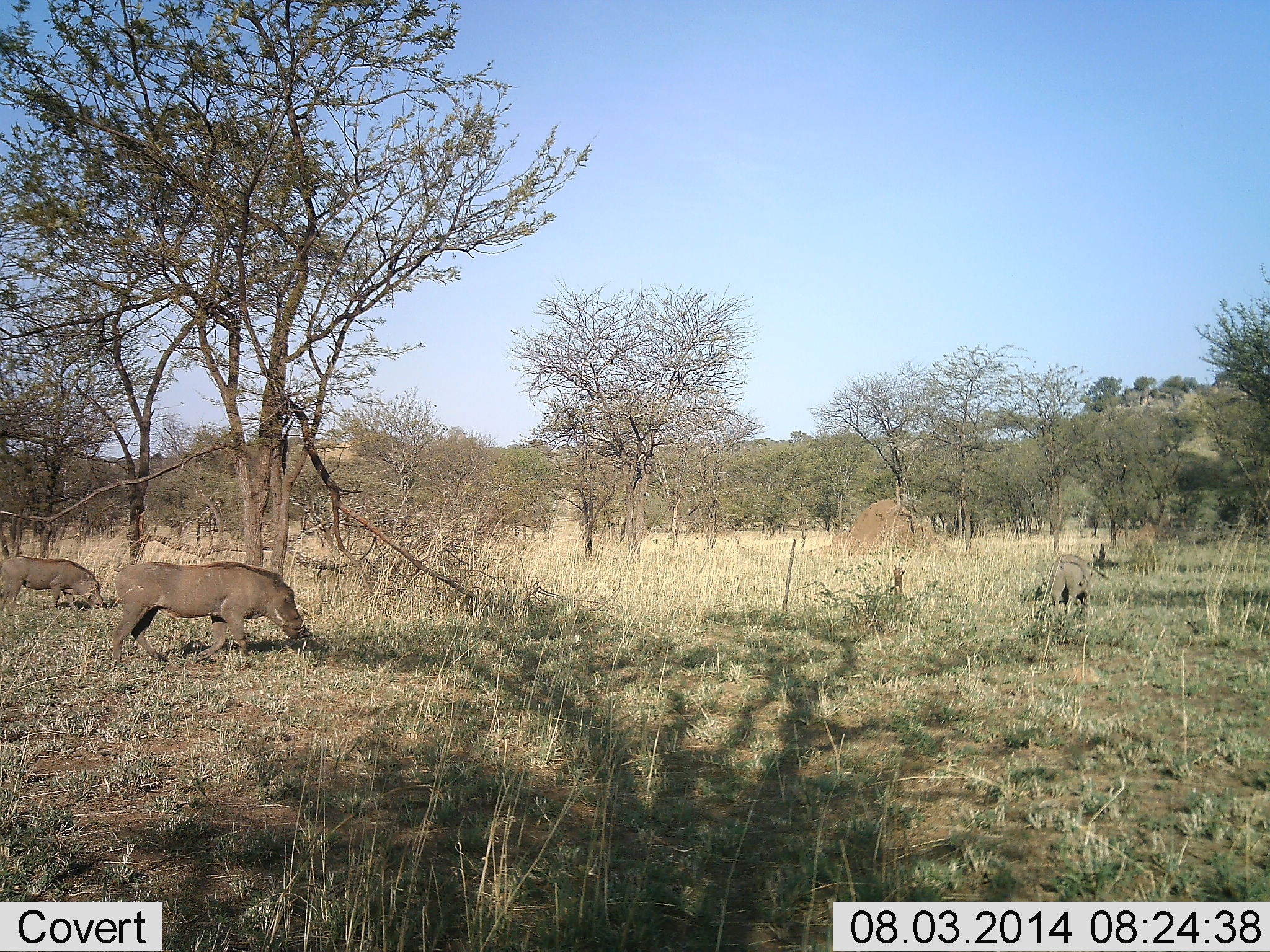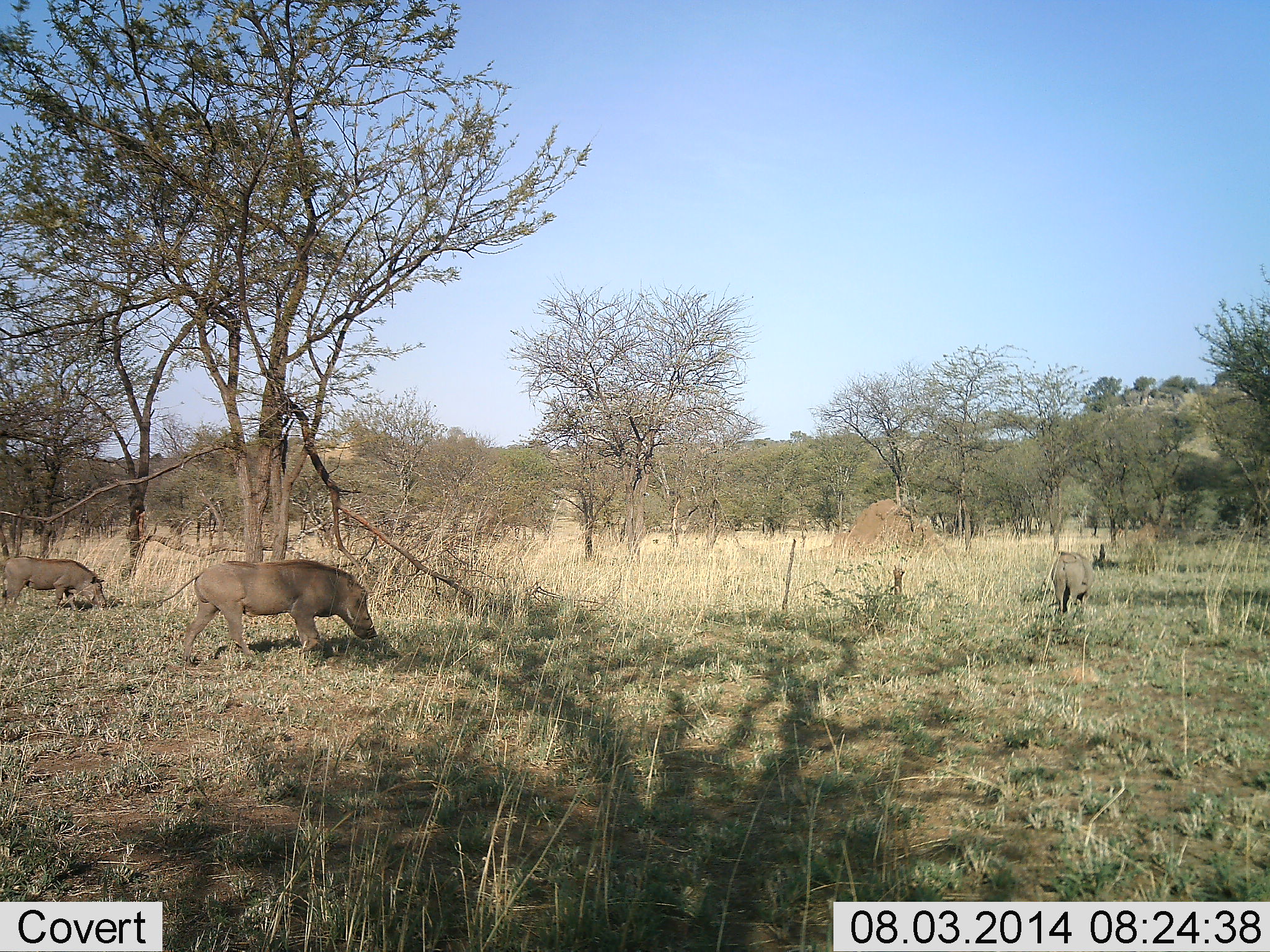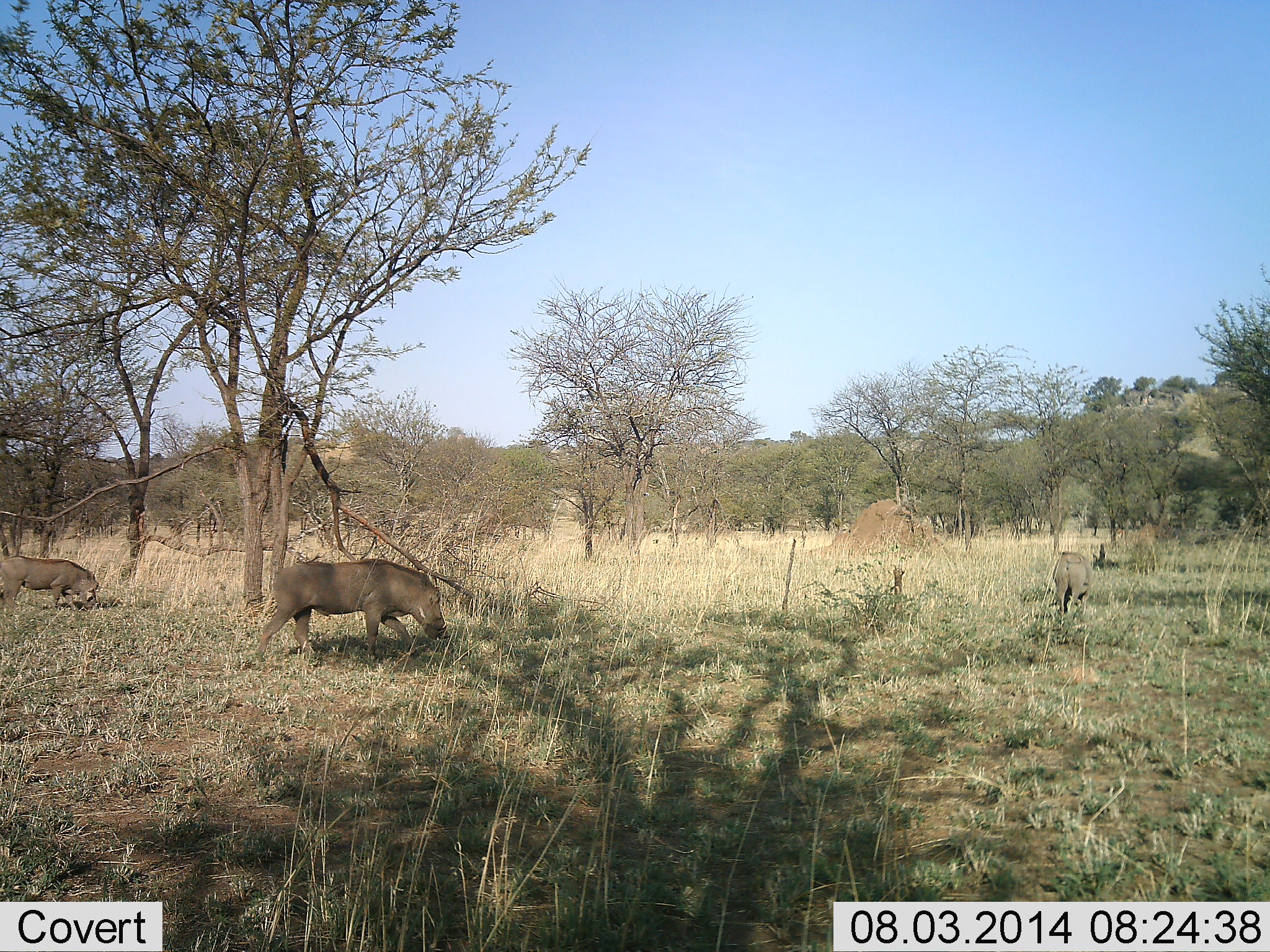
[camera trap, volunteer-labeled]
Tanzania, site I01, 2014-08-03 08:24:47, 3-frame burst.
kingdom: Animalia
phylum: Chordata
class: Mammalia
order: Artiodactyla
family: Suidae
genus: Phacochoerus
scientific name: Phacochoerus africanus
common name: warthog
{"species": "warthog (Phacochoerus africanus)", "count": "3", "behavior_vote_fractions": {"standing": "10%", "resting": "0%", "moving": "70%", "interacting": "0%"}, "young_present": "0%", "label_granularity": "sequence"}